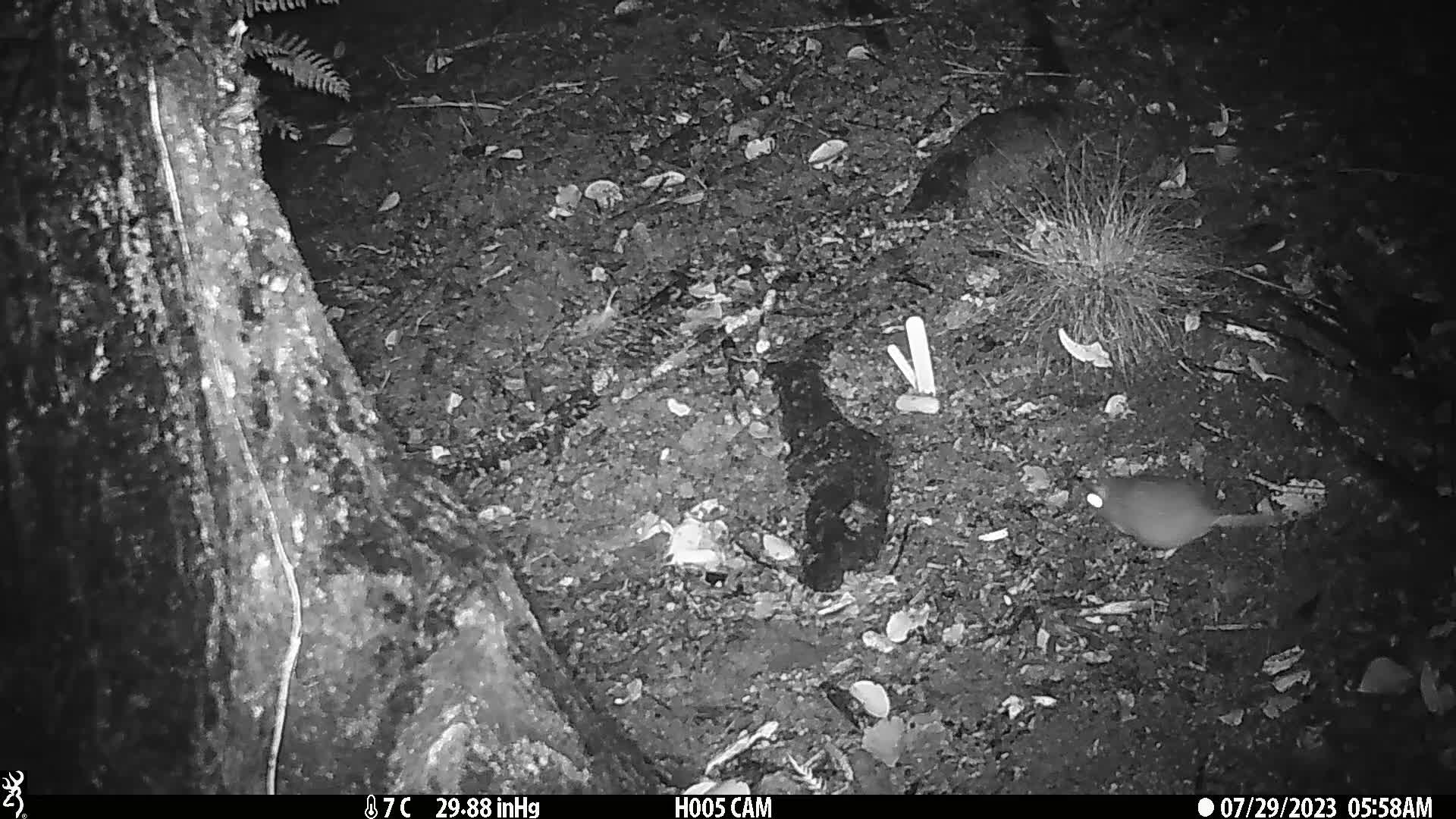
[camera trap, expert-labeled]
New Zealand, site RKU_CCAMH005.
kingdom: Animalia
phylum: Chordata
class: Mammalia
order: Rodentia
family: Muridae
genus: Rattus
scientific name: Rattus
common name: rat